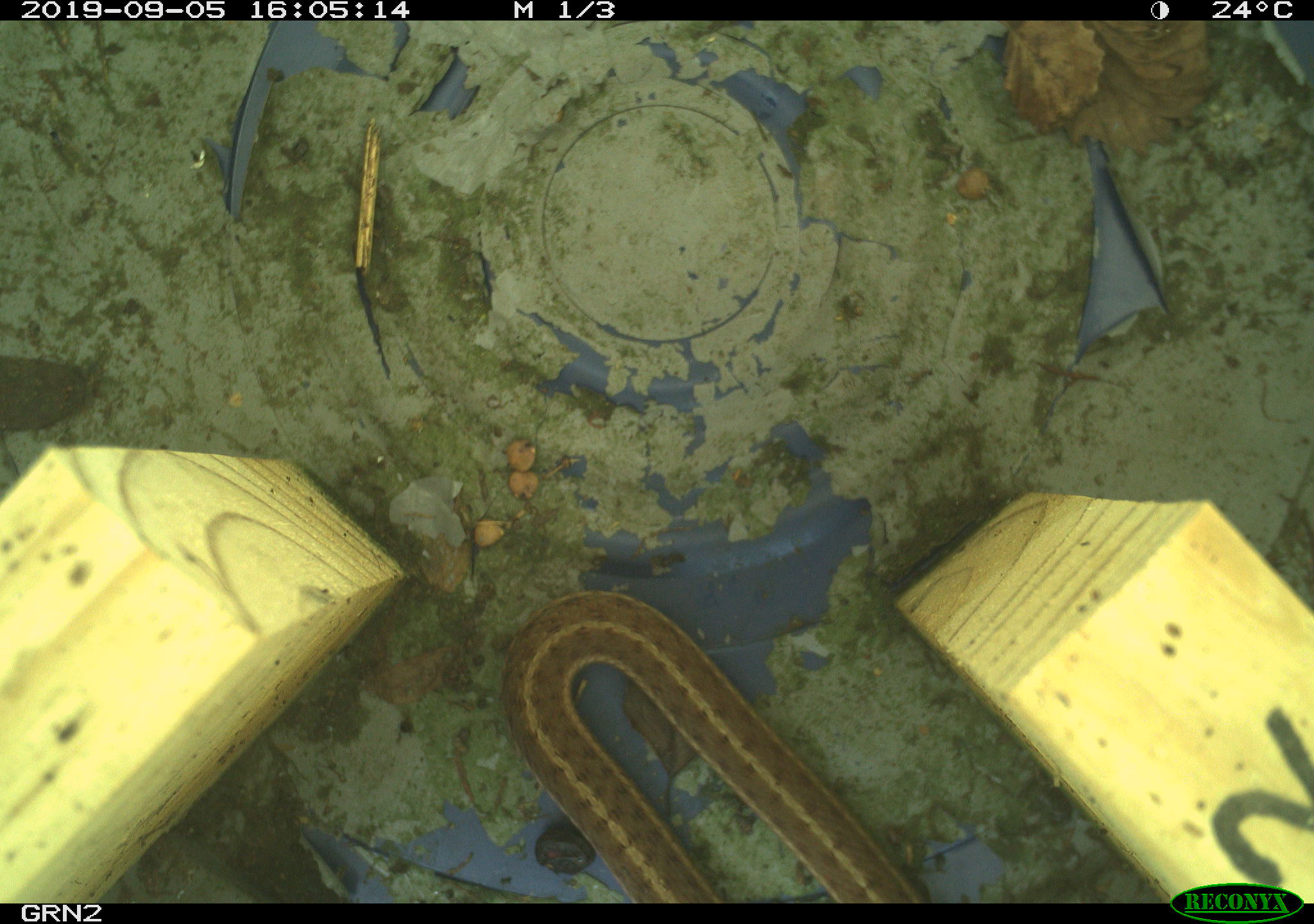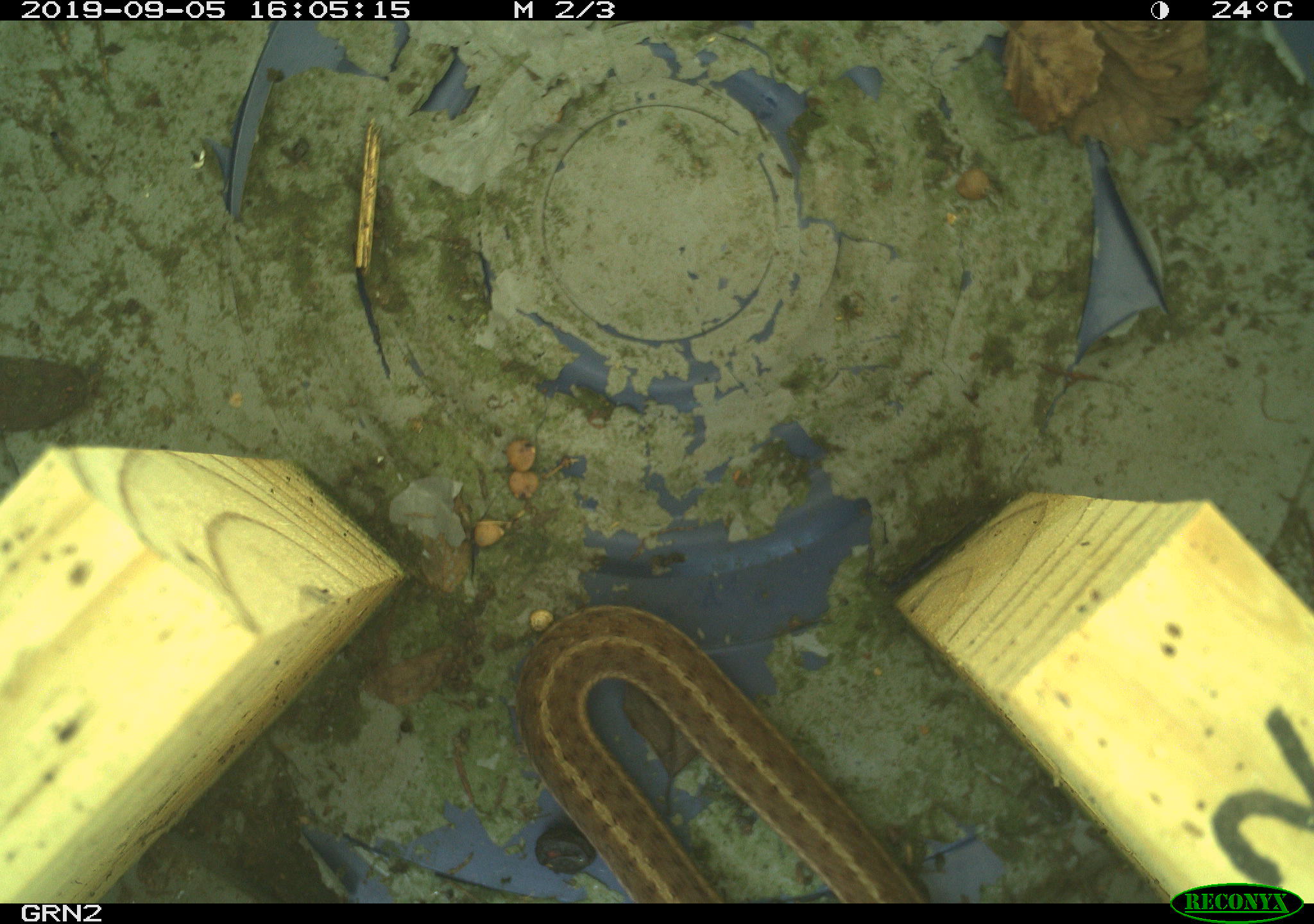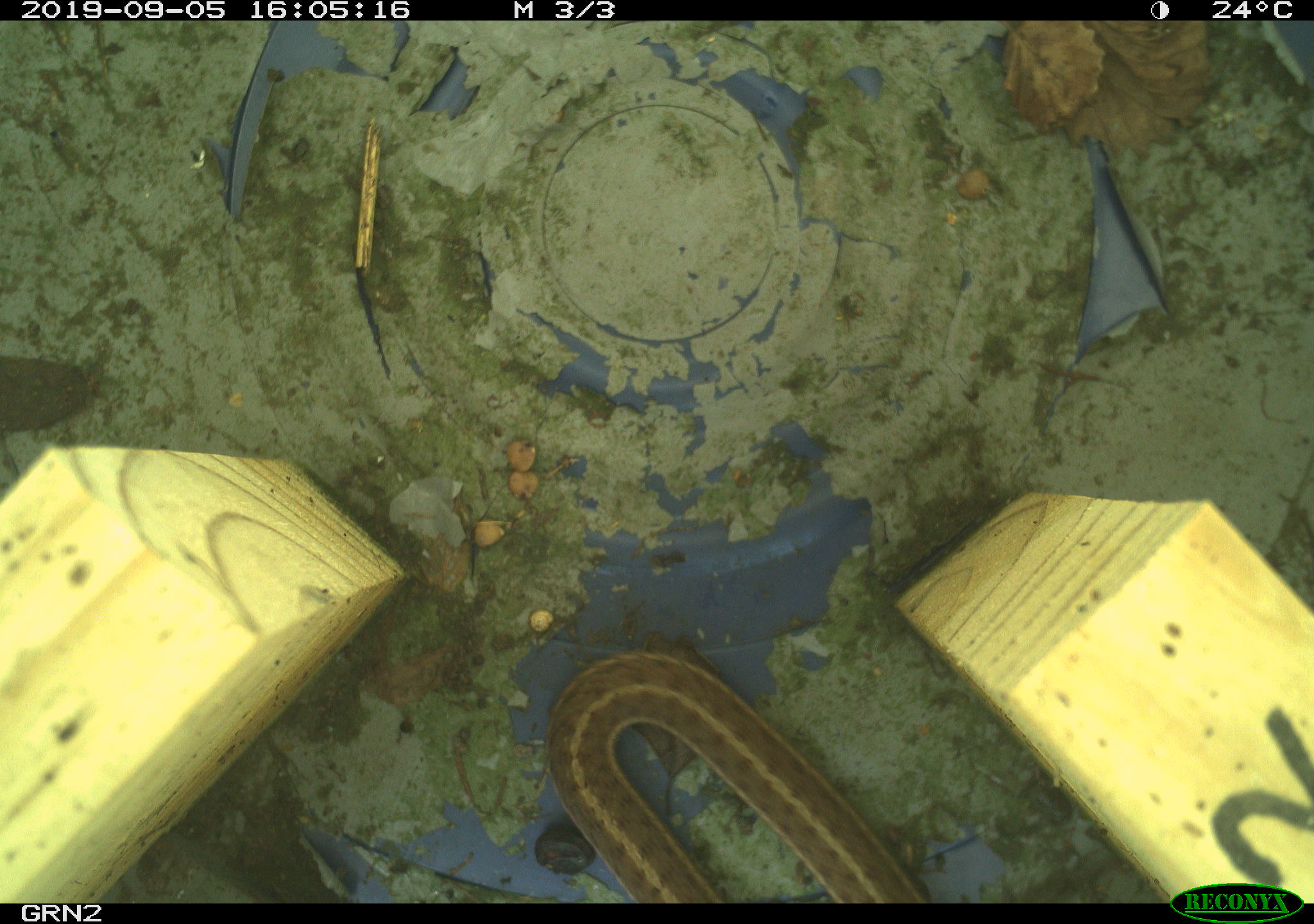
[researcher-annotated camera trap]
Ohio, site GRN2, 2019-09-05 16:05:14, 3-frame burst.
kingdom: Animalia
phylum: Chordata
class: Reptilia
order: Squamata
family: Colubridae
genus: Thamnophis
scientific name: Thamnophis sirtalis sirtalis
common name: eastern gartersnake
Eastern gartersnake (Thamnophis sirtalis sirtalis).